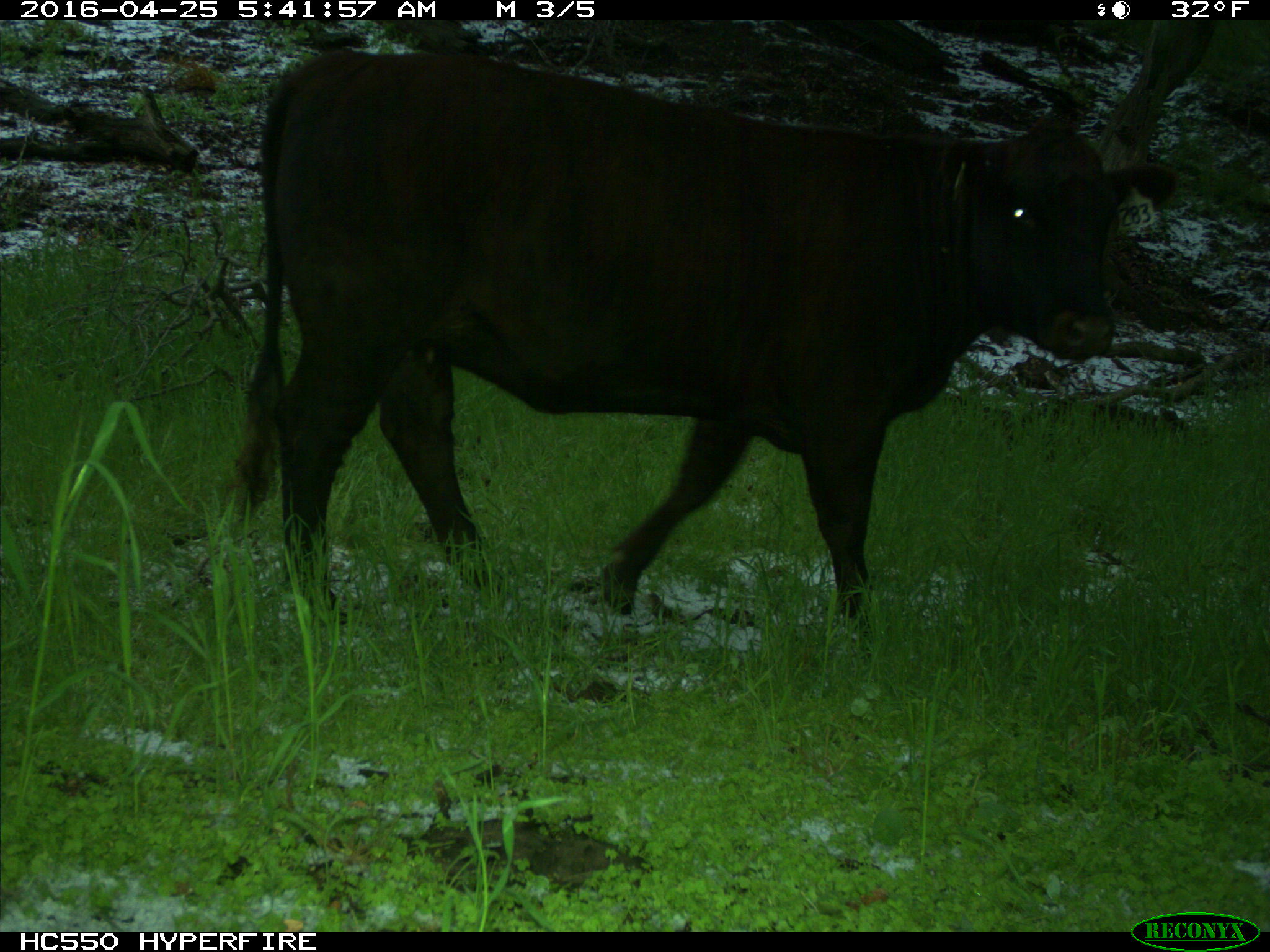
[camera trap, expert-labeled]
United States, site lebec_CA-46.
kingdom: Animalia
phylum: Chordata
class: Mammalia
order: Artiodactyla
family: Bovidae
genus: Bos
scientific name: Bos taurus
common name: domestic cow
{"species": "Bos taurus (domestic cow)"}